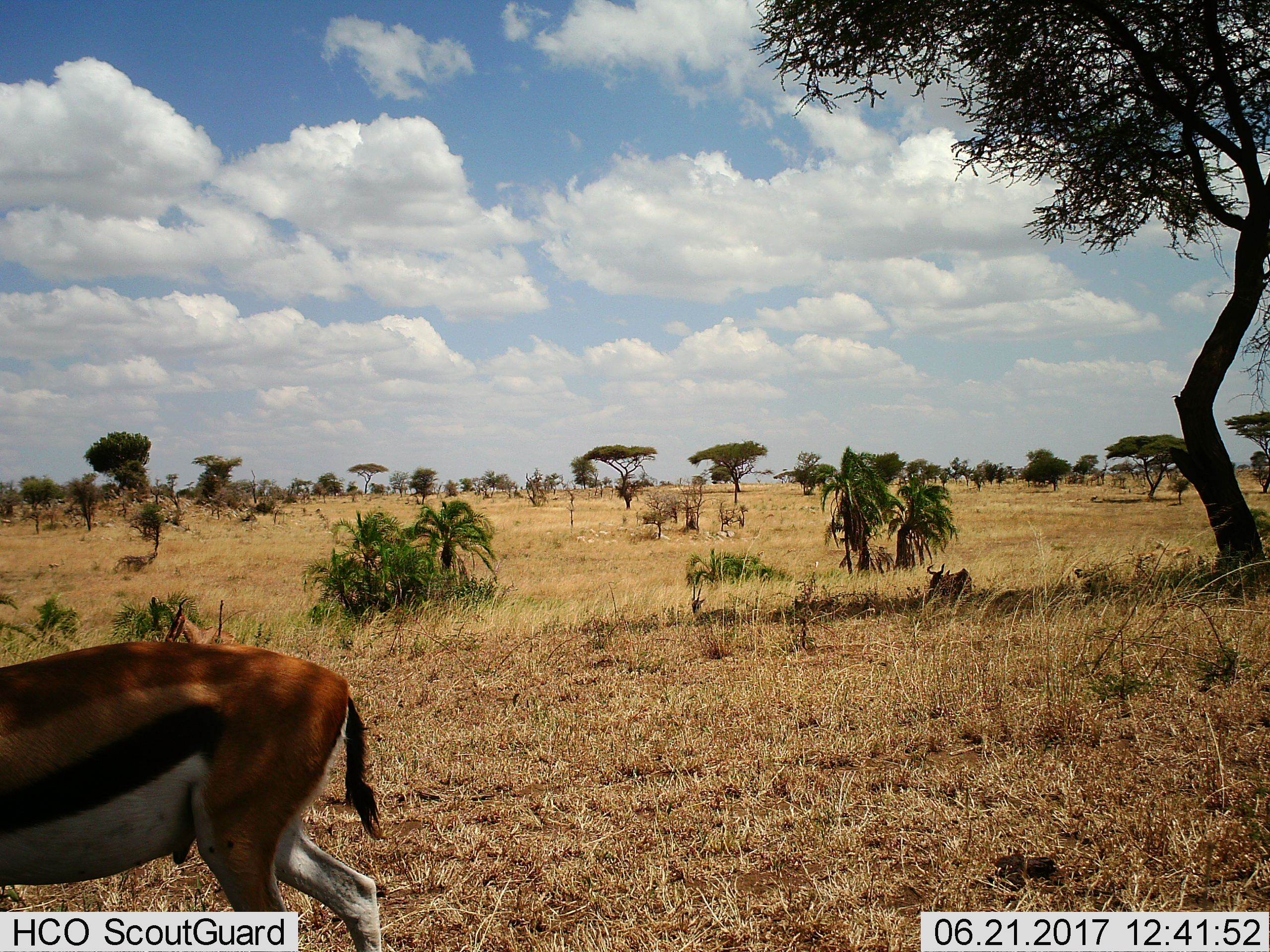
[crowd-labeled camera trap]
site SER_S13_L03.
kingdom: Animalia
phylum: Chordata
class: Mammalia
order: Artiodactyla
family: Bovidae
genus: Eudorcas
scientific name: Eudorcas thomsonii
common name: thomson's gazelle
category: gazellethomsons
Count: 1.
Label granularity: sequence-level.